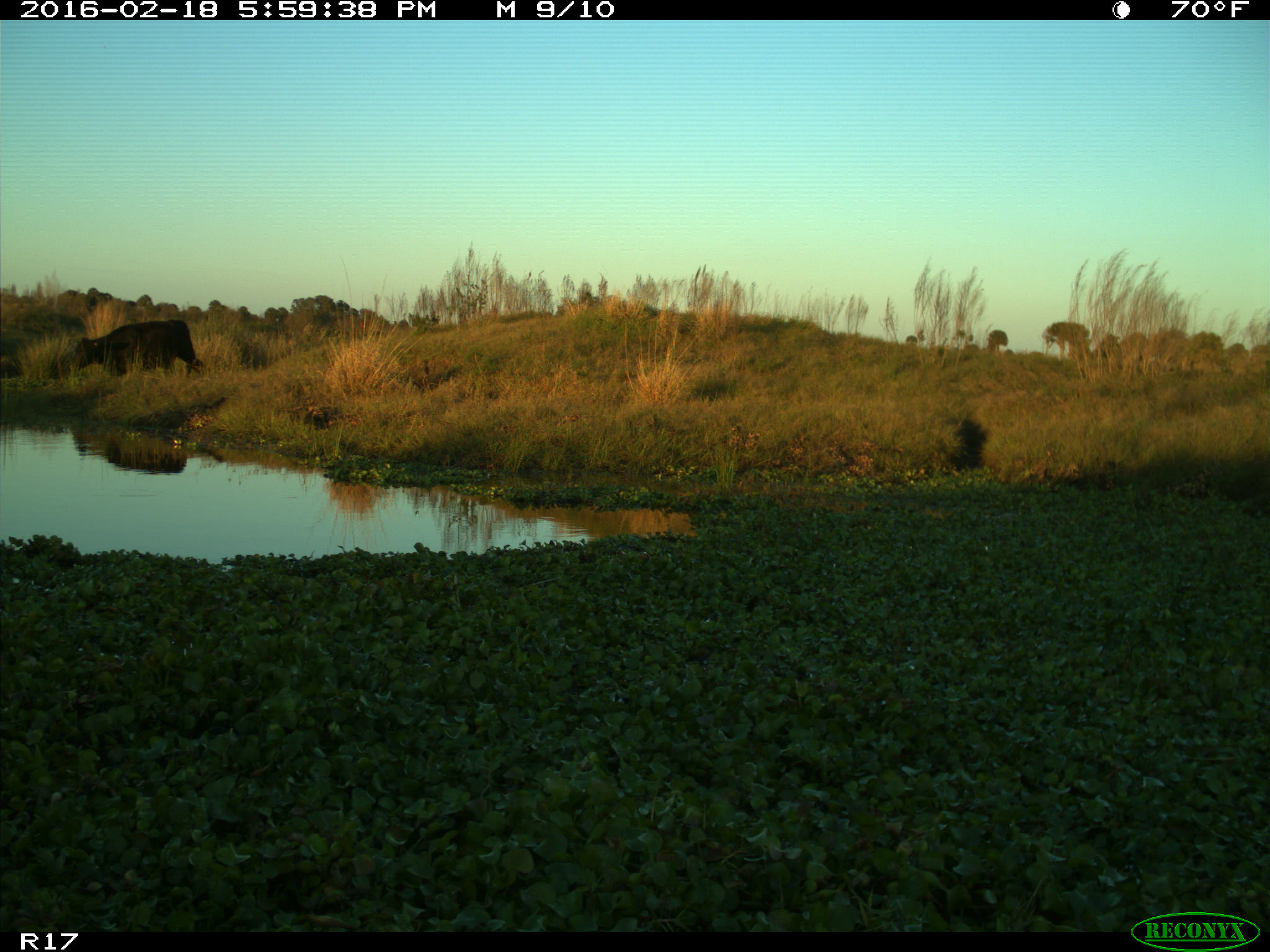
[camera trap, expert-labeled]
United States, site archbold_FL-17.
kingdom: Animalia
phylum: Chordata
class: Mammalia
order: Artiodactyla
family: Bovidae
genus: Bos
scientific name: Bos taurus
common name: domestic cow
Bos taurus (domestic cow).